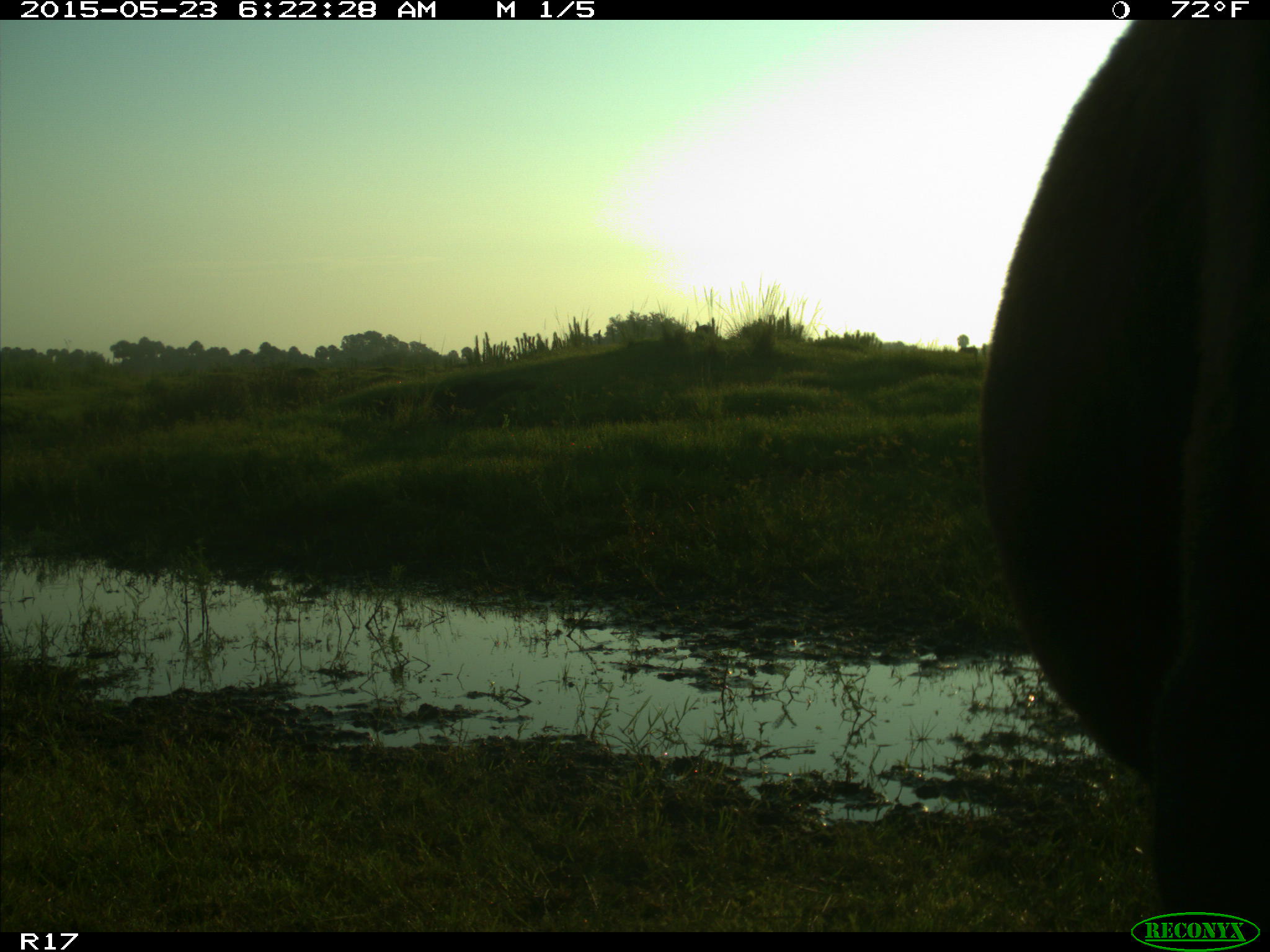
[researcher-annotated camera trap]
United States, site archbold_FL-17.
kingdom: Animalia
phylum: Chordata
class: Mammalia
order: Artiodactyla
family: Bovidae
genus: Bos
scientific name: Bos taurus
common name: domestic cow